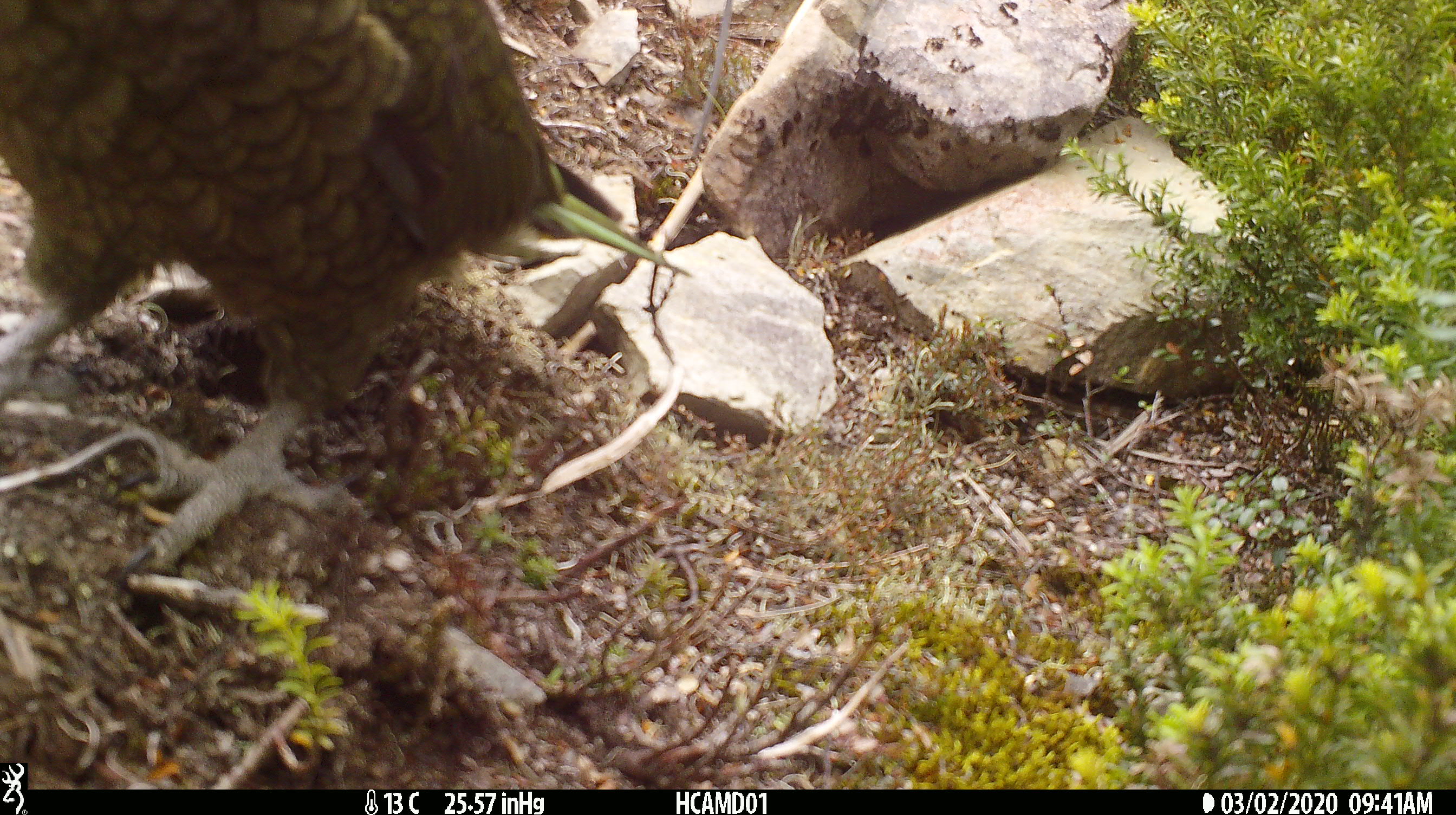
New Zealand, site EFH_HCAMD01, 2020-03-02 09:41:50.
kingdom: Animalia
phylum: Chordata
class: Aves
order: Psittaciformes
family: Strigopidae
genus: Nestor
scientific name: Nestor notabilis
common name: kea